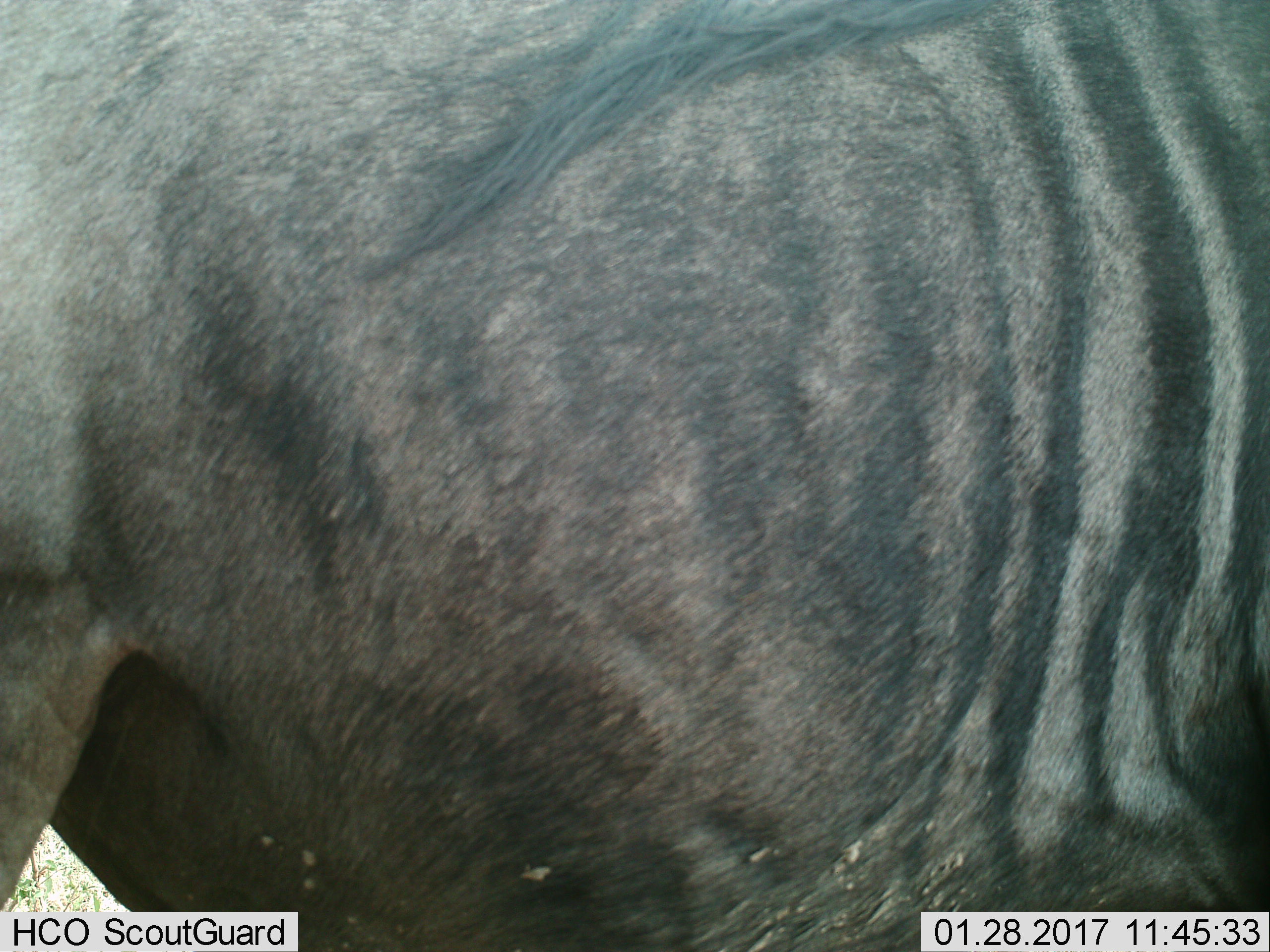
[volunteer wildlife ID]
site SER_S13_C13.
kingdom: Animalia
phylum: Chordata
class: Mammalia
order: Artiodactyla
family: Bovidae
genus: Connochaetes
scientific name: Connochaetes taurinus taurinus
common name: blue wildebeest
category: wildebeestblue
Wildebeestblue (blue wildebeest) (Connochaetes taurinus taurinus), count 1. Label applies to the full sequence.